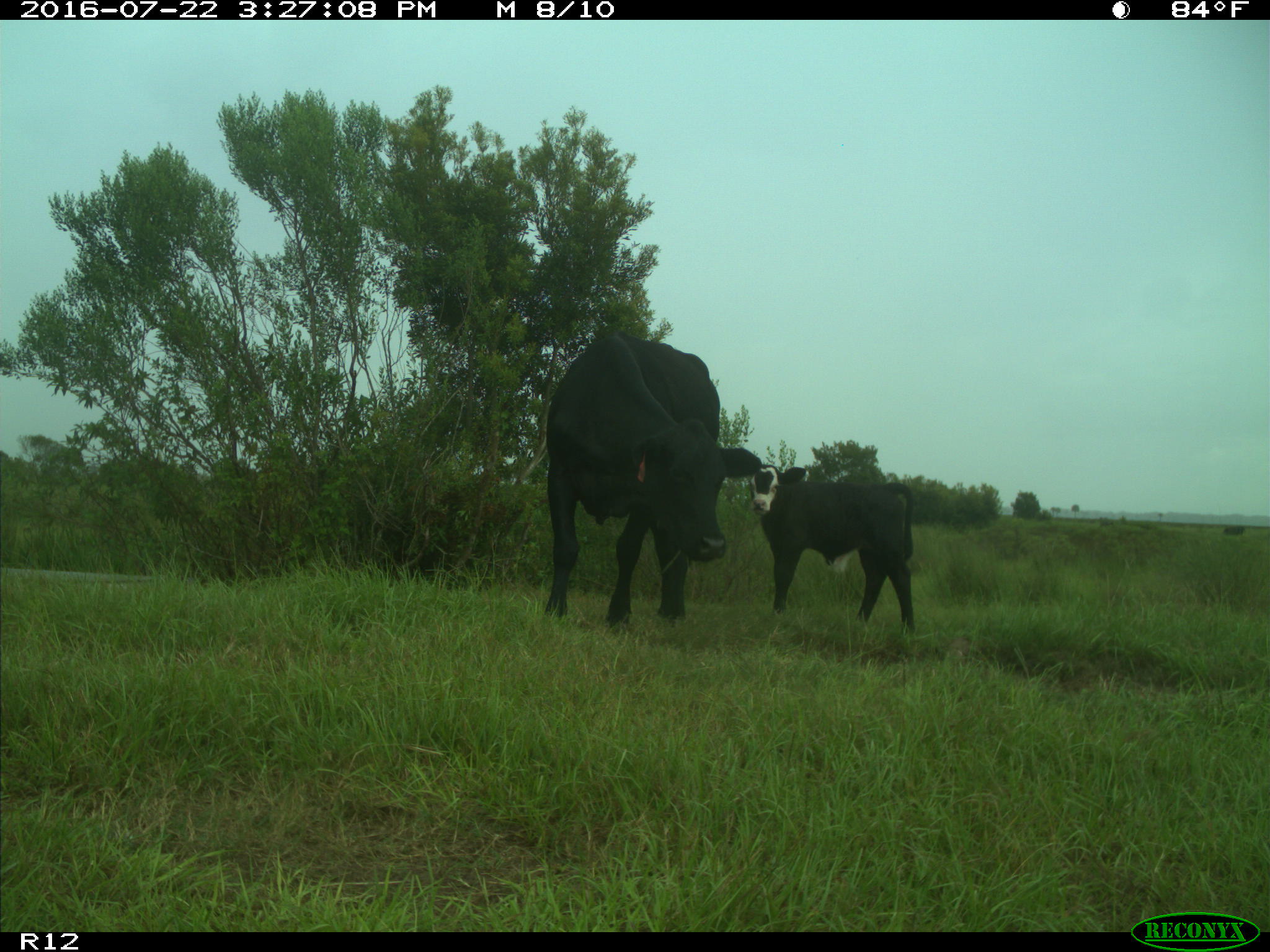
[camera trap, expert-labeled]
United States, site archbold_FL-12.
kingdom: Animalia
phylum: Chordata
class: Mammalia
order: Artiodactyla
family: Bovidae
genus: Bos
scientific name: Bos taurus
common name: domestic cow